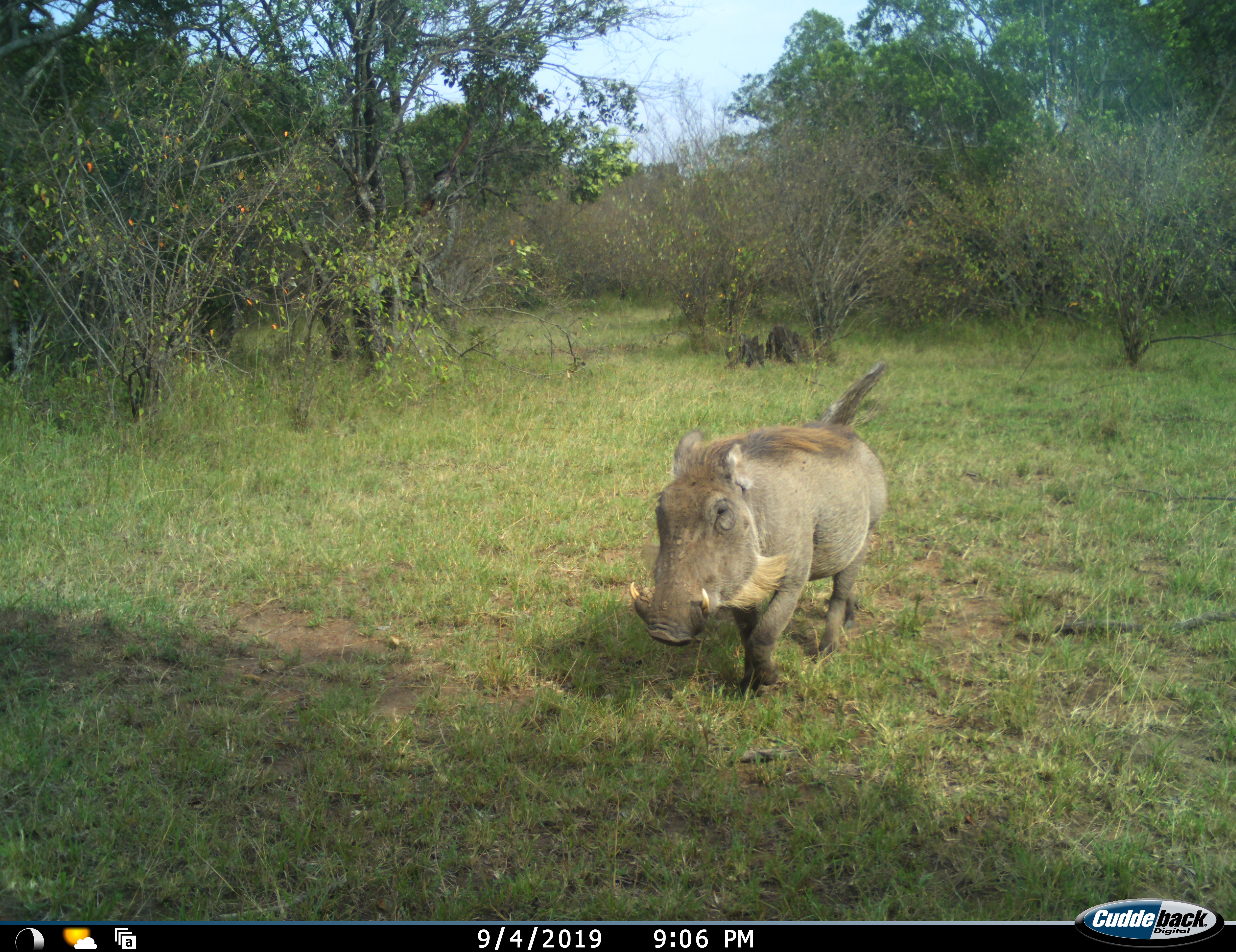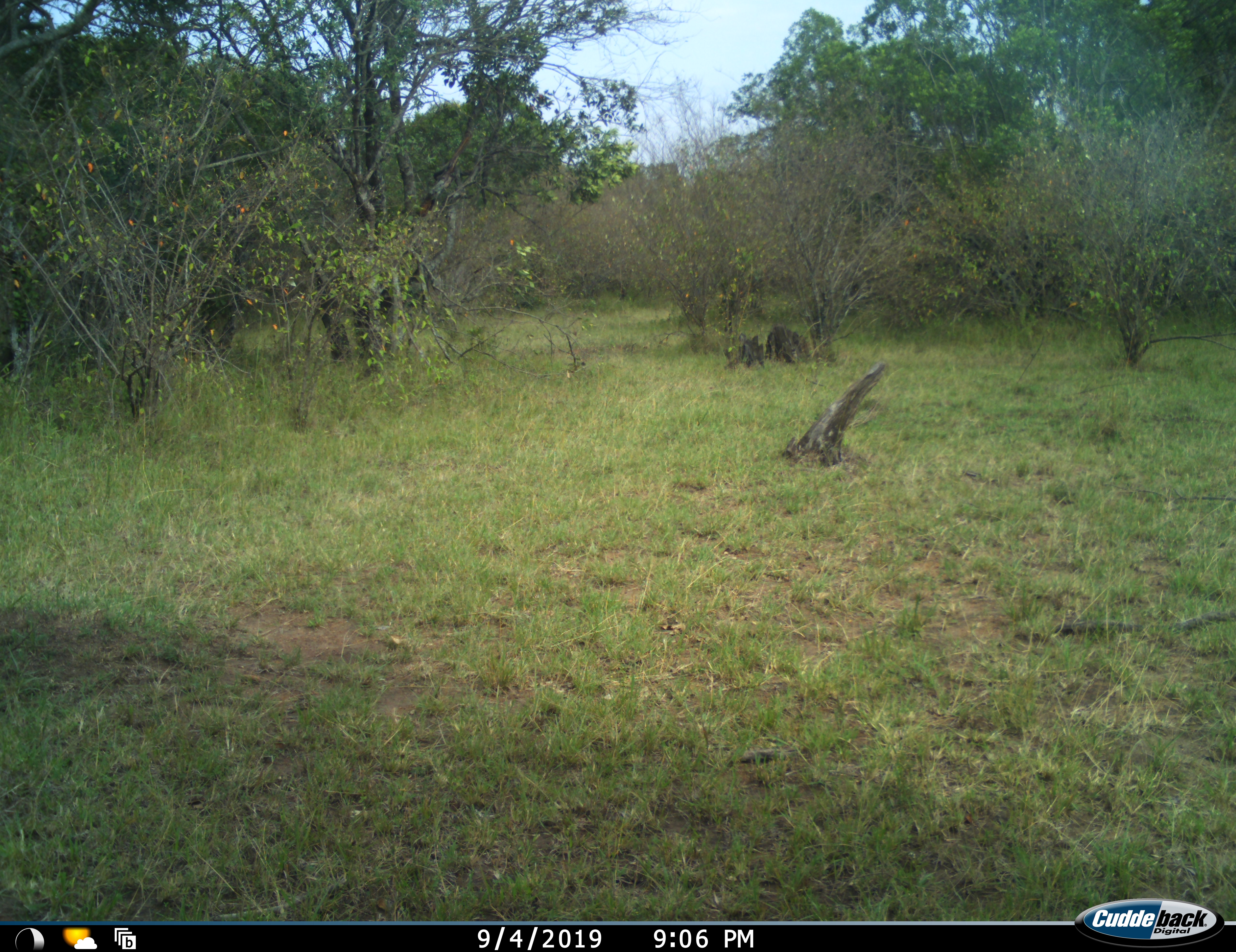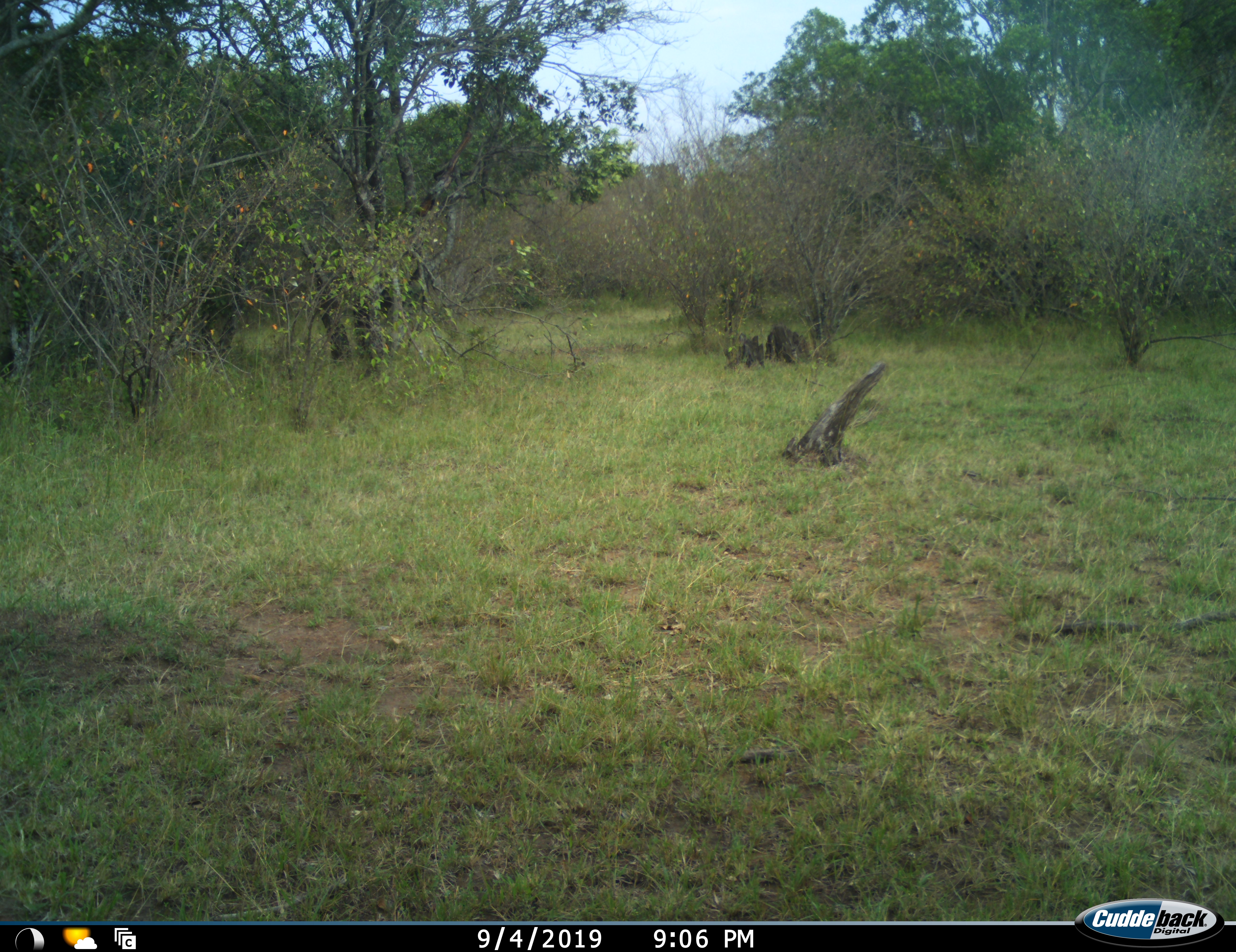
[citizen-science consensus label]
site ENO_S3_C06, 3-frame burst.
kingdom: Animalia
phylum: Chordata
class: Mammalia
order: Artiodactyla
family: Suidae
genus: Phacochoerus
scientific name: Phacochoerus africanus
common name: warthog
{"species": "warthog (Phacochoerus africanus)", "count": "1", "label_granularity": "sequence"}